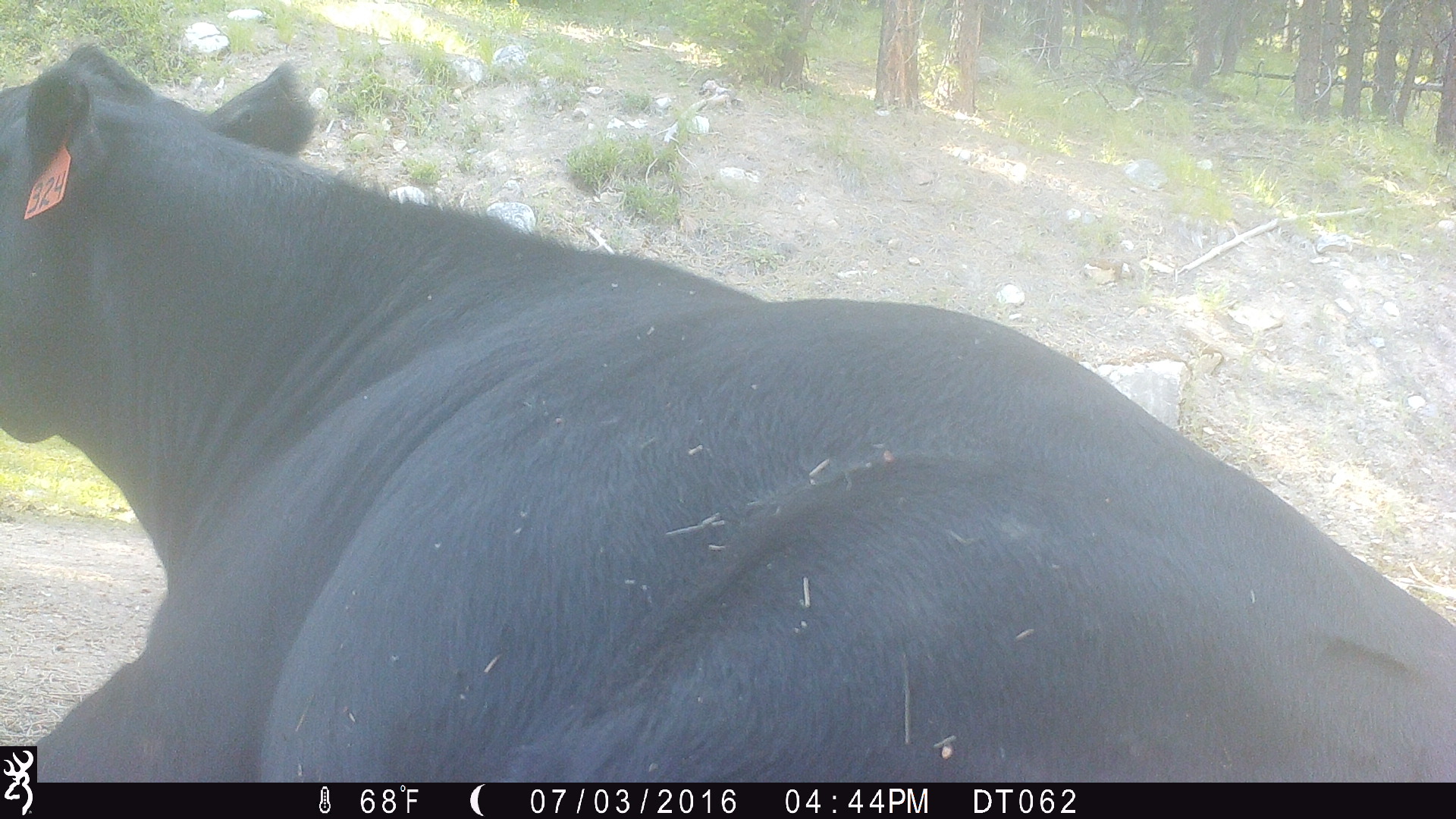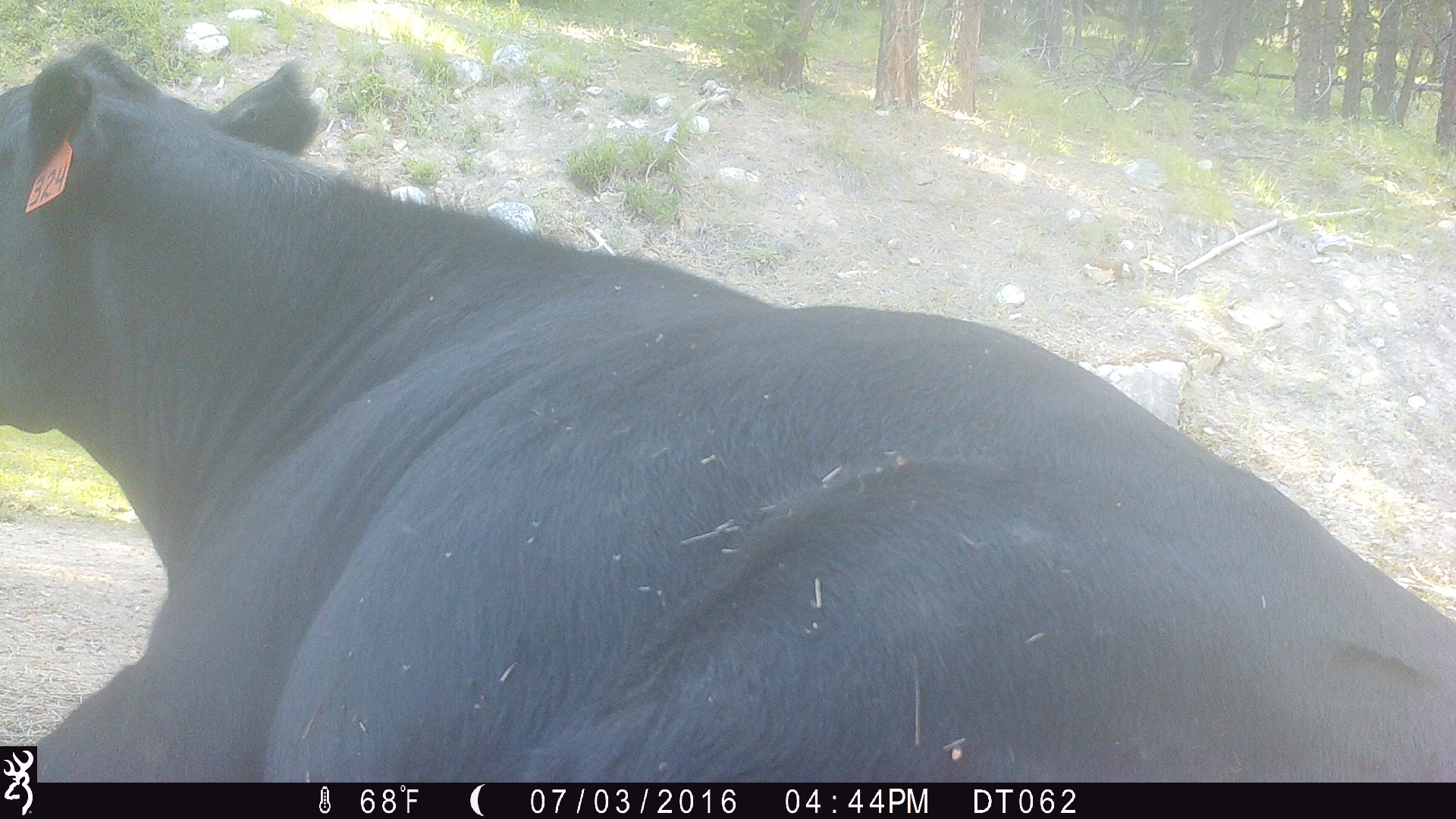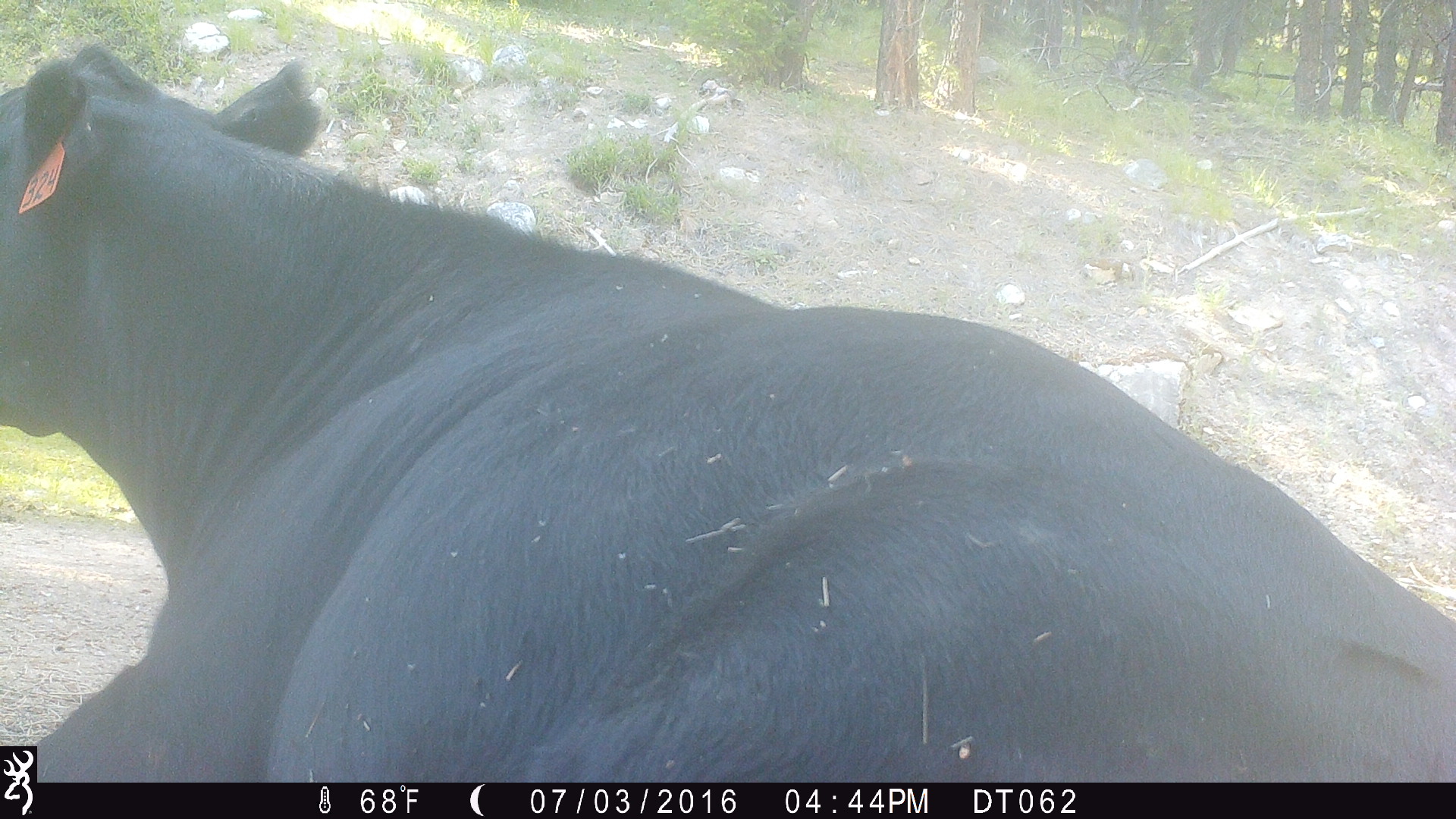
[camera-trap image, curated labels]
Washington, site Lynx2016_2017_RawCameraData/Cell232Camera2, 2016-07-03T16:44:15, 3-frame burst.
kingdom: Animalia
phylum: Chordata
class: Mammalia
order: Artiodactyla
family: Bovidae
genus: Bos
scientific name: Bos taurus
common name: domestic cattle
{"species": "domestic cattle (Bos taurus)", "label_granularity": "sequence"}